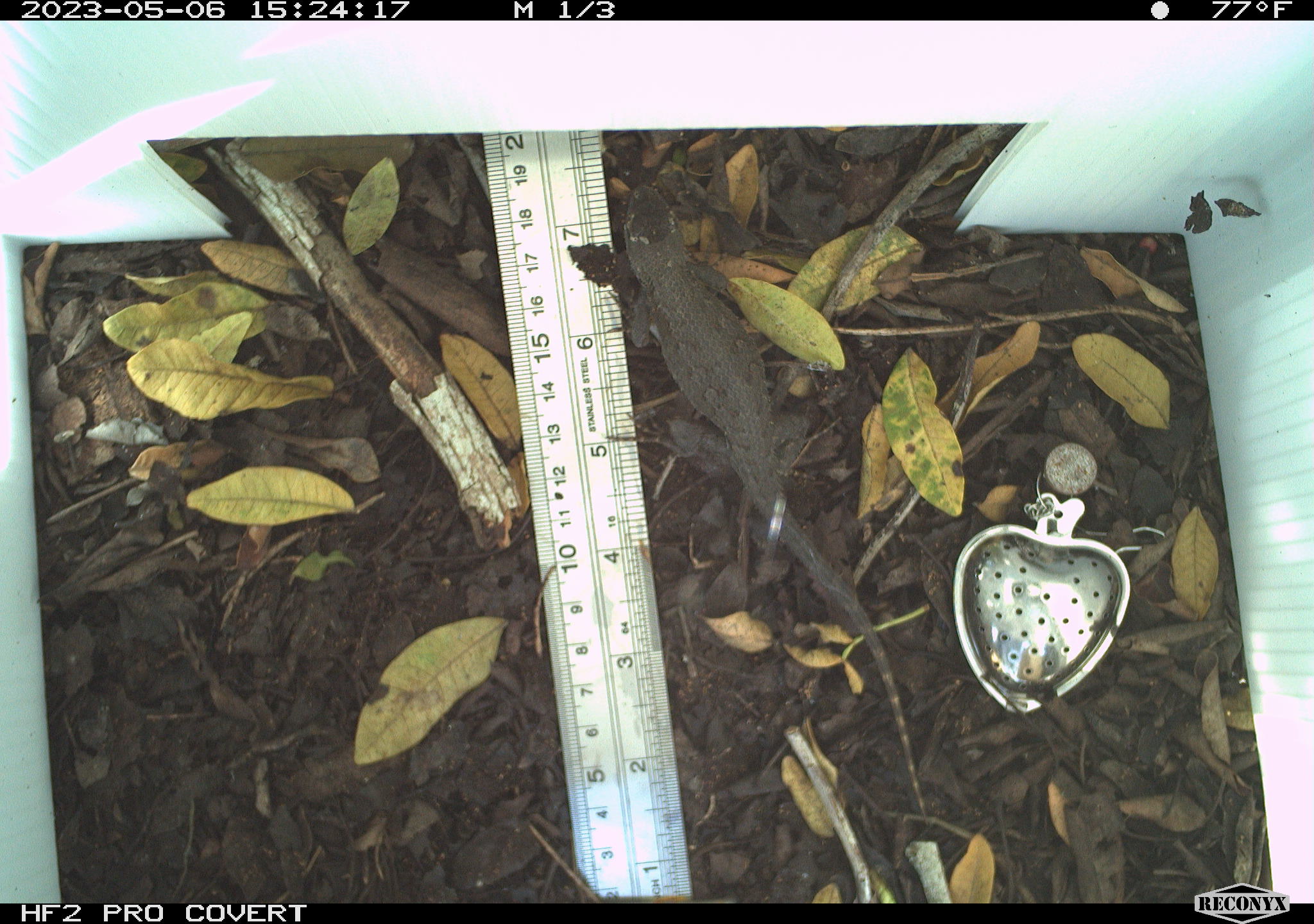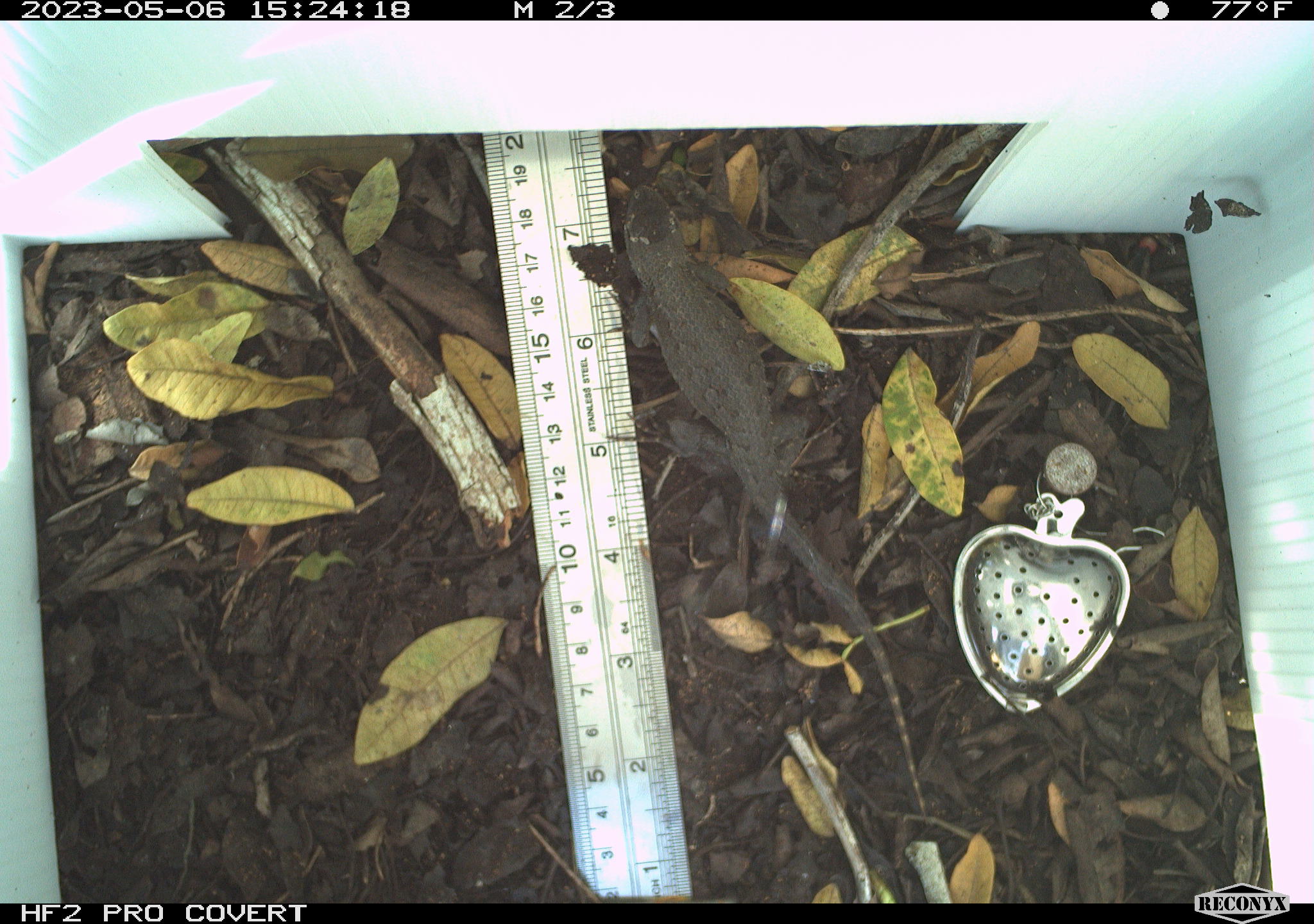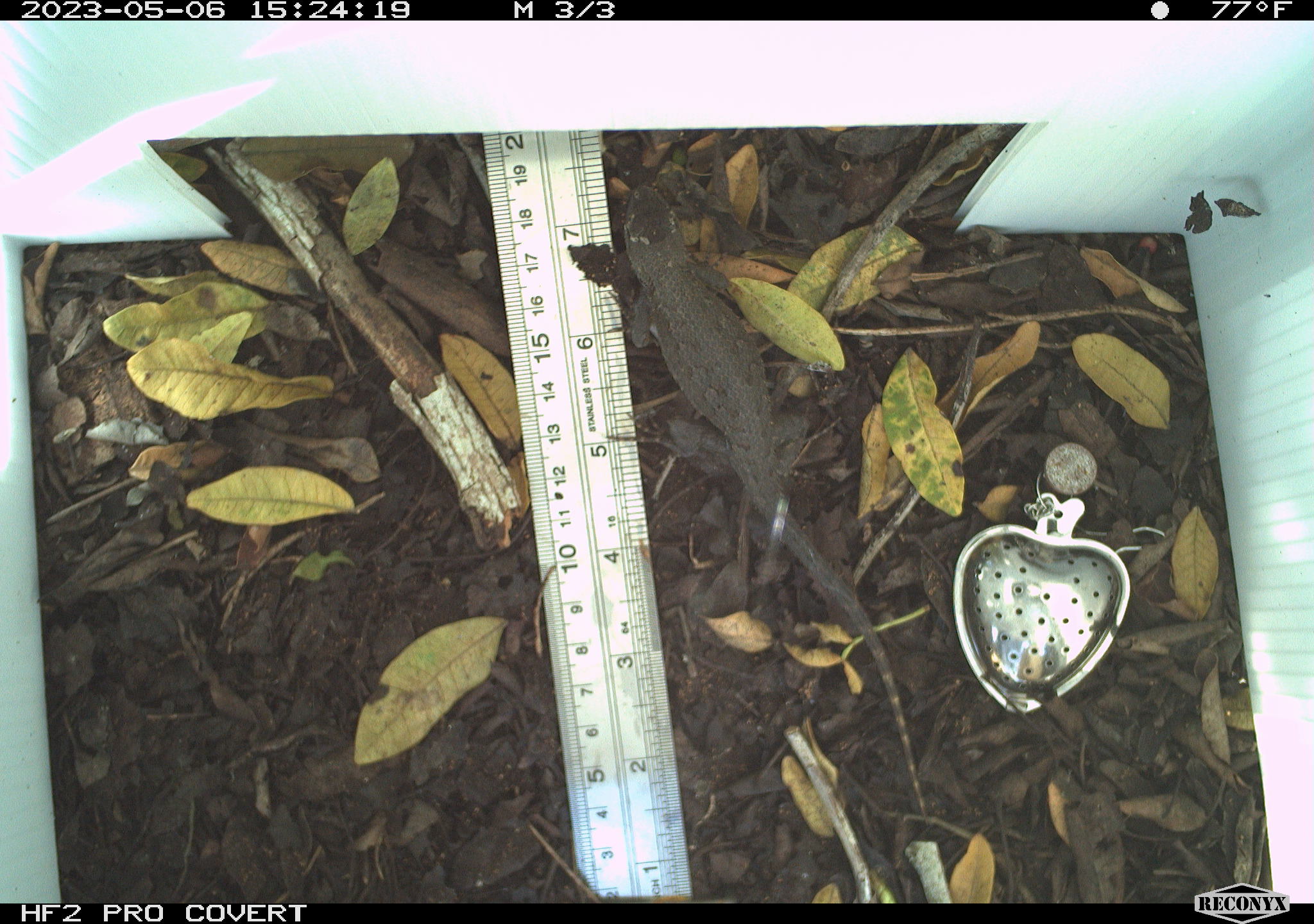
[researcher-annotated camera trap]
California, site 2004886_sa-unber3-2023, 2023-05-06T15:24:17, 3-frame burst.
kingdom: Animalia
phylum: Chordata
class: Reptilia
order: Squamata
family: Phrynosomatidae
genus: Sceloporus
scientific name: Sceloporus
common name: spiny lizards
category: sceloporus species